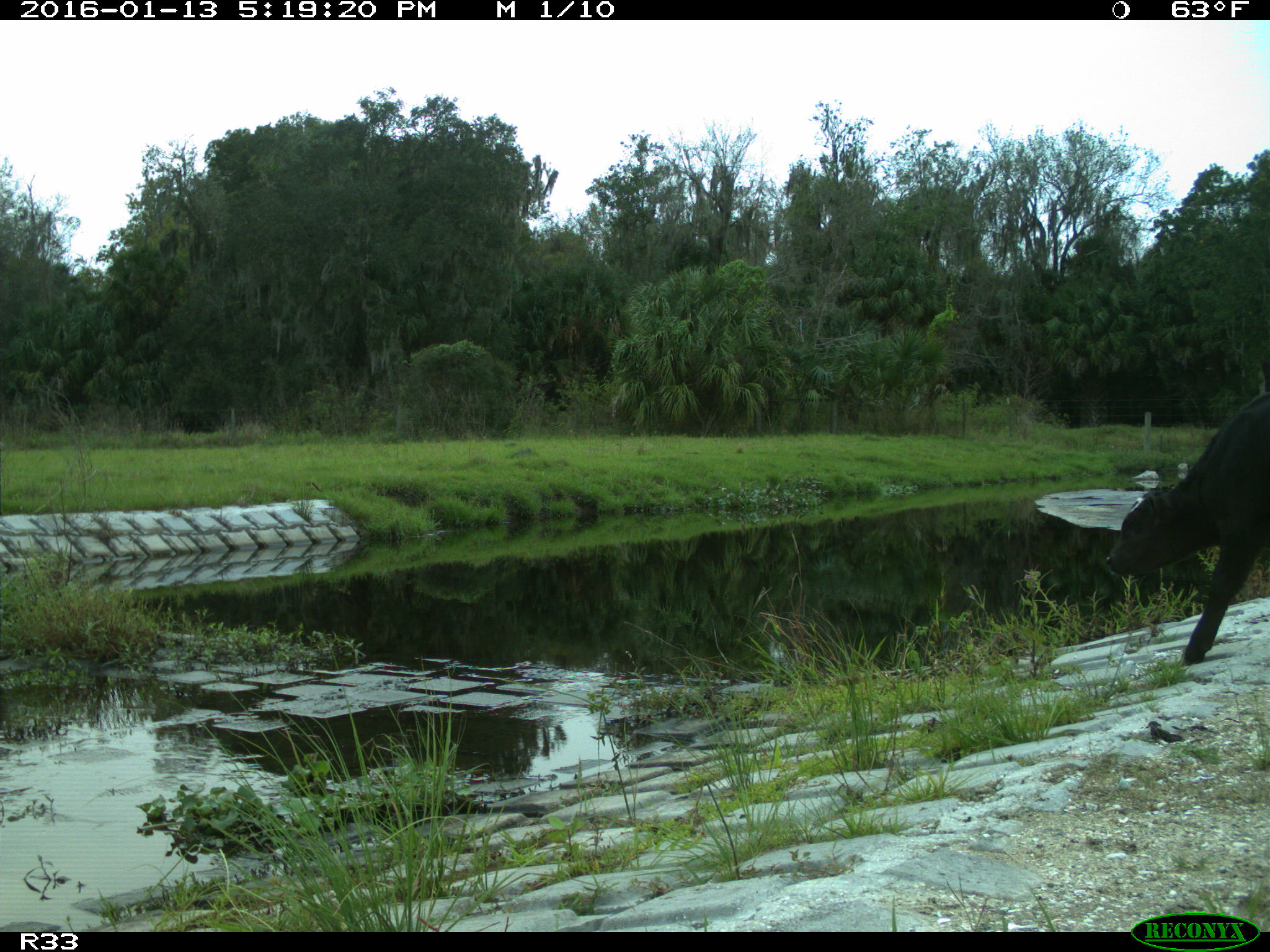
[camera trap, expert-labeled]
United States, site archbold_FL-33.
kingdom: Animalia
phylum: Chordata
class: Mammalia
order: Artiodactyla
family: Bovidae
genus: Bos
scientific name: Bos taurus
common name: domestic cow